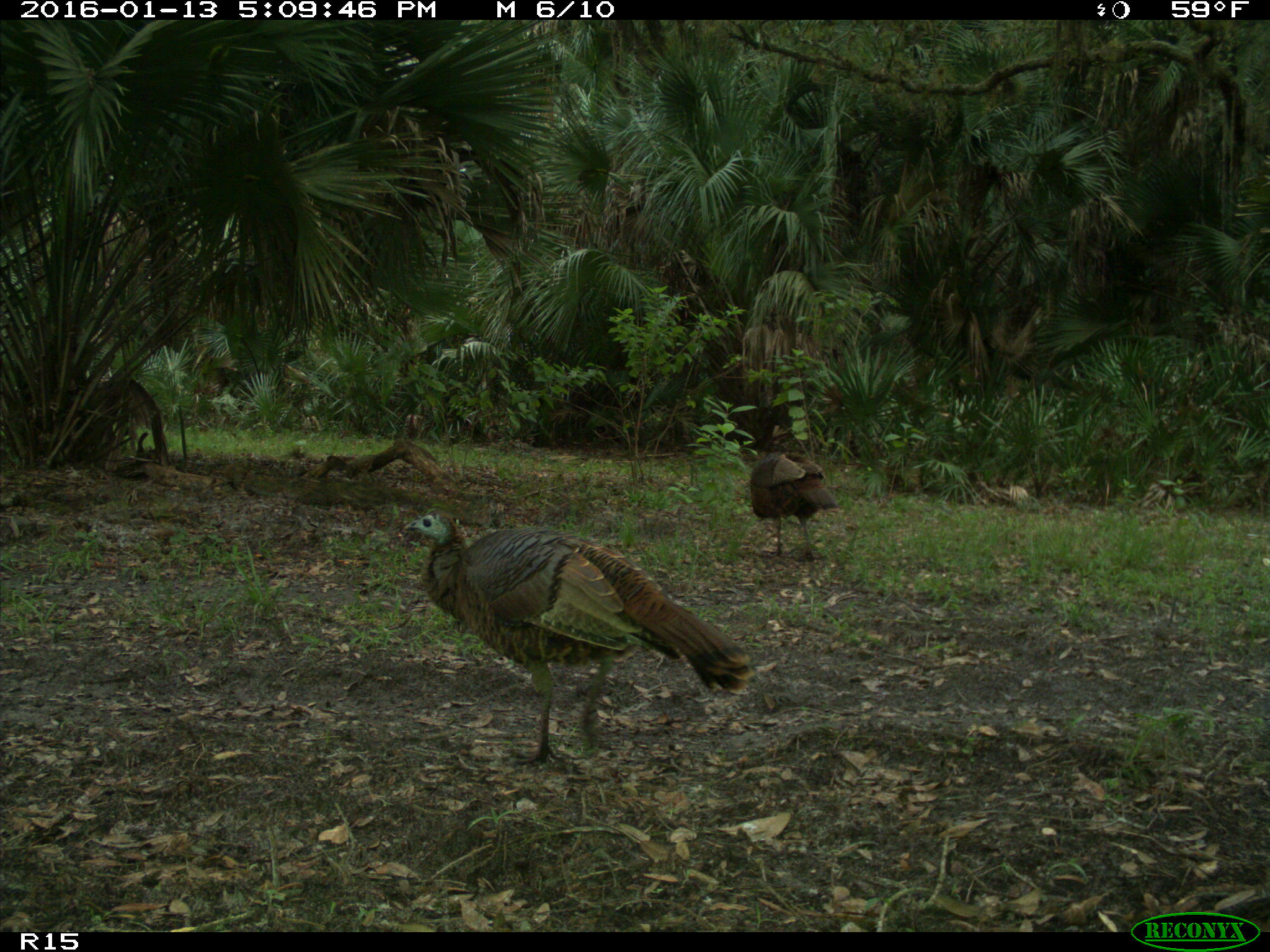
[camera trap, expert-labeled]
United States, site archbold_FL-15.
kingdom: Animalia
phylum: Chordata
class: Aves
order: Galliformes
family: Phasianidae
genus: Meleagris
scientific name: Meleagris gallopavo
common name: wild turkey